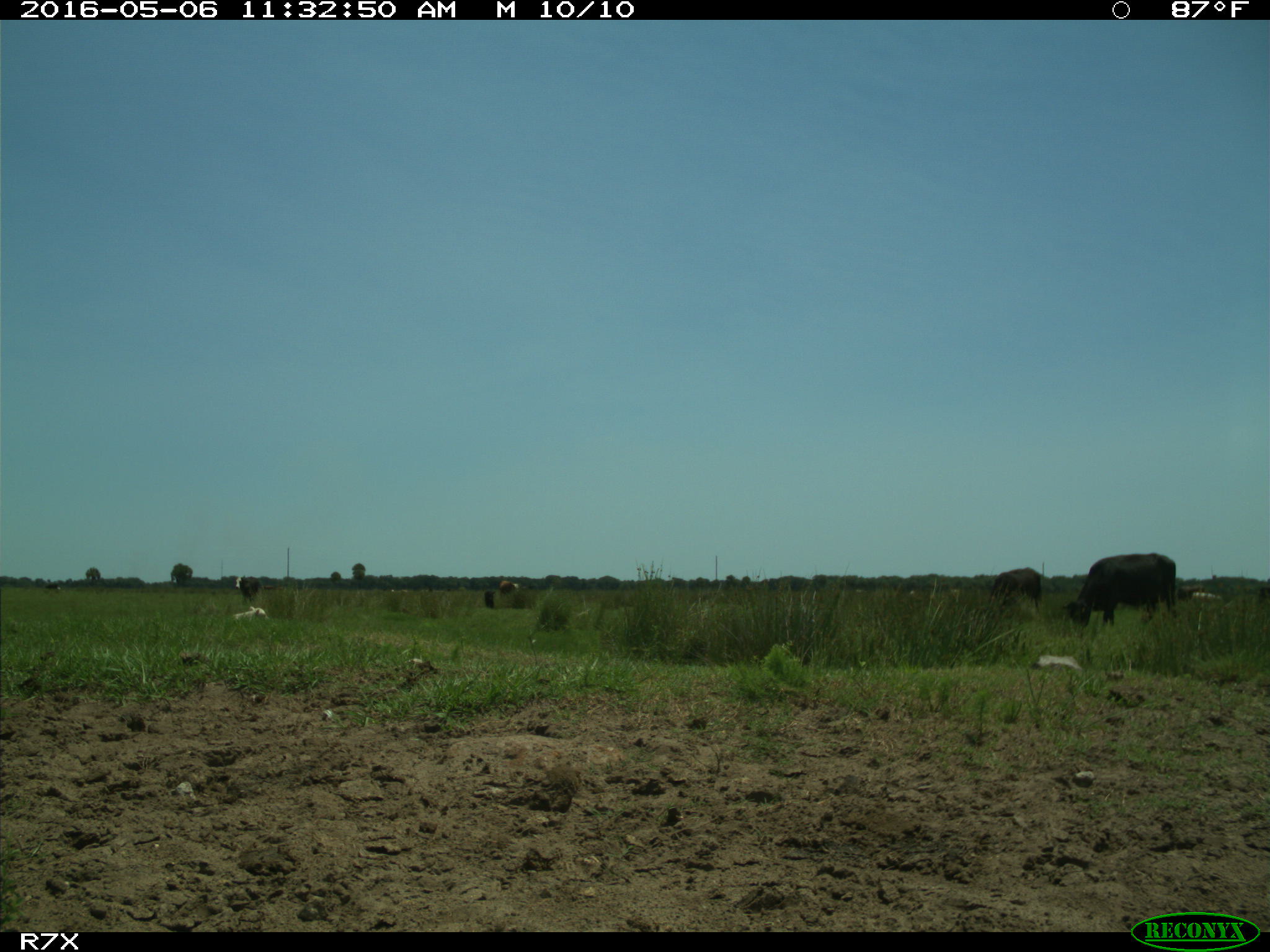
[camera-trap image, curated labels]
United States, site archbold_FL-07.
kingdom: Animalia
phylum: Chordata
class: Mammalia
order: Artiodactyla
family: Bovidae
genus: Bos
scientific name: Bos taurus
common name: domestic cow